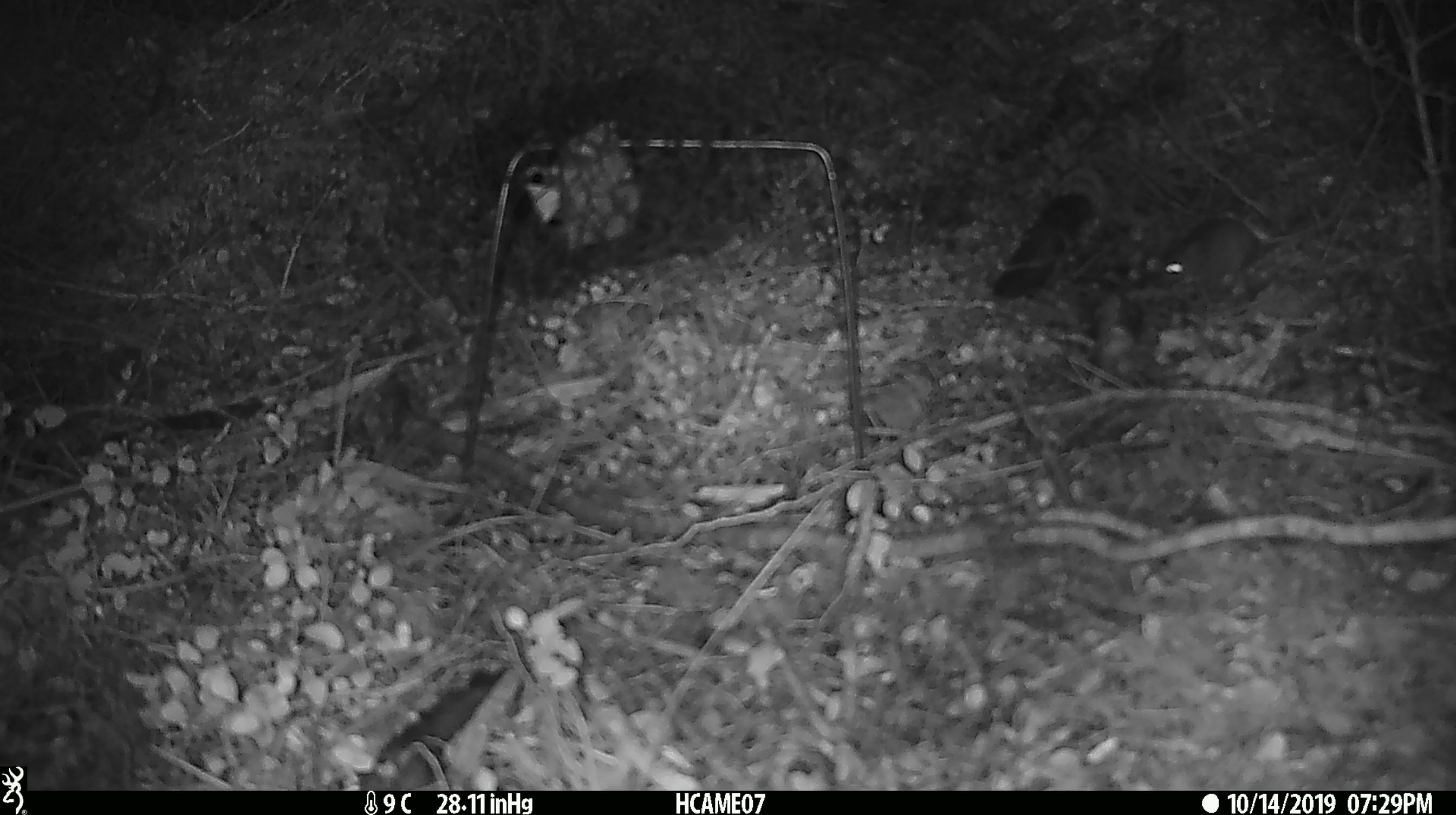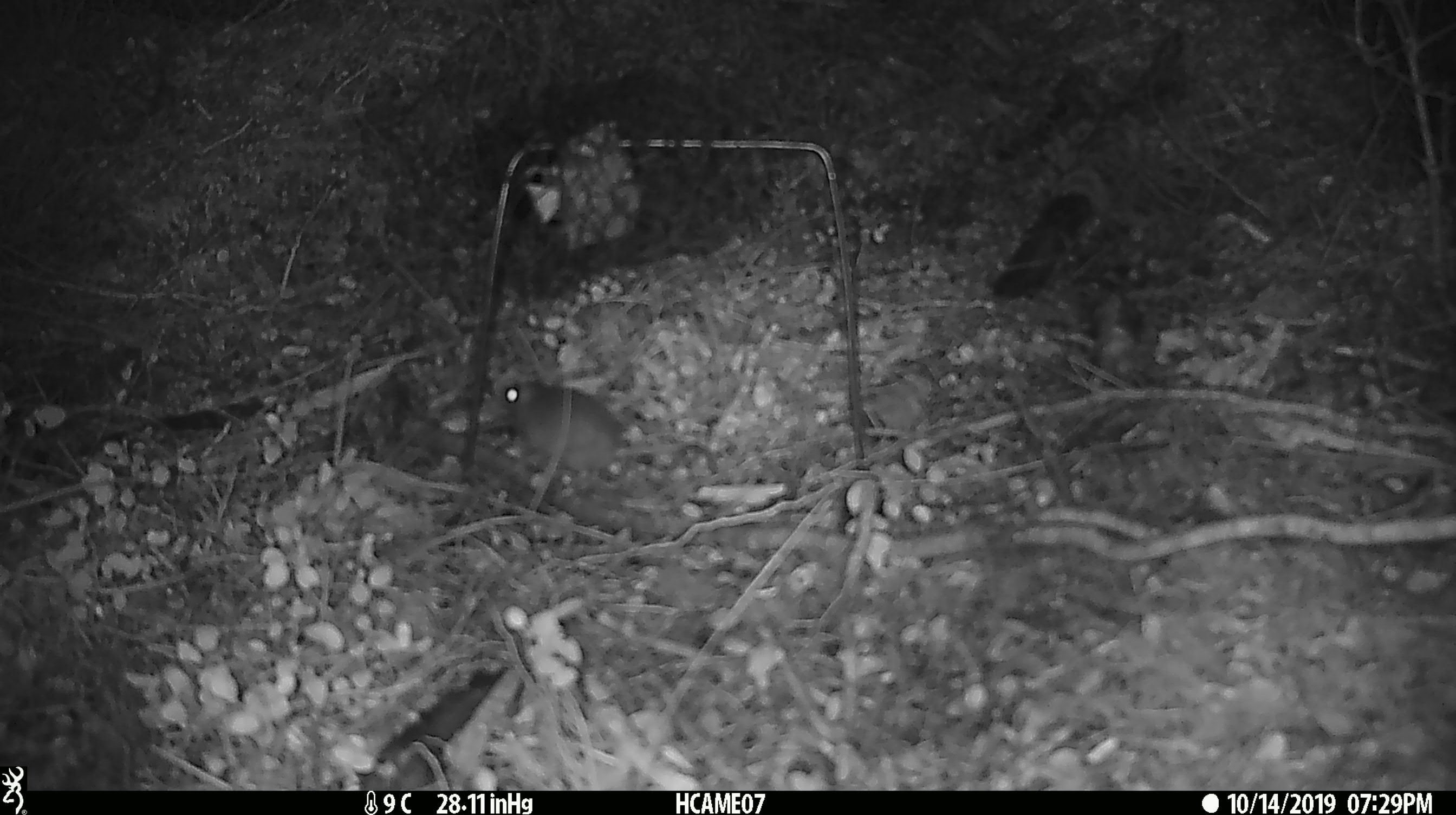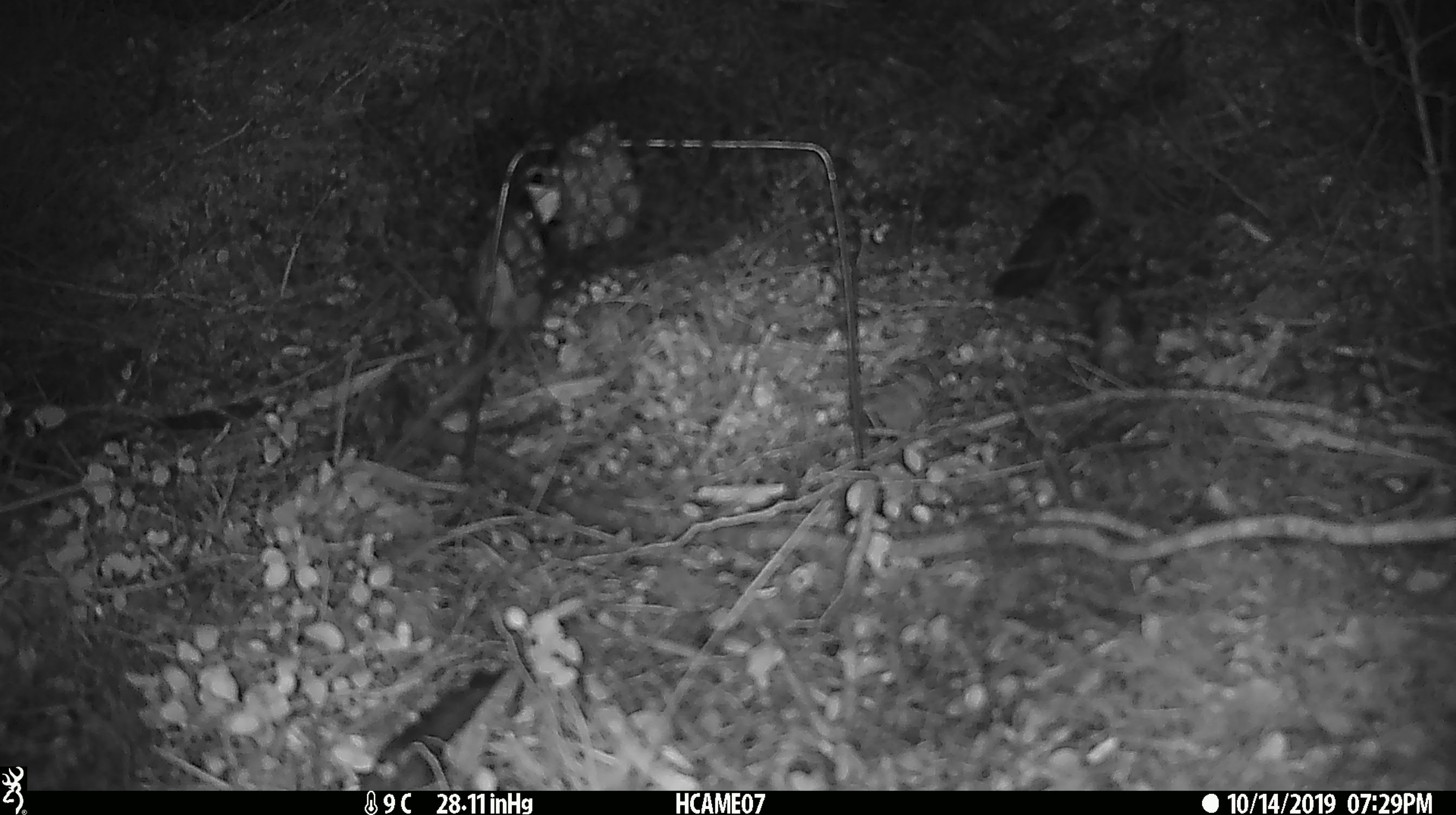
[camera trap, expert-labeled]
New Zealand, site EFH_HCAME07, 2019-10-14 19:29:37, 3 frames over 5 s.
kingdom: Animalia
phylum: Chordata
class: Mammalia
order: Rodentia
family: Muridae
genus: Mus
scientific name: Mus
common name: mouse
Mouse (Mus).